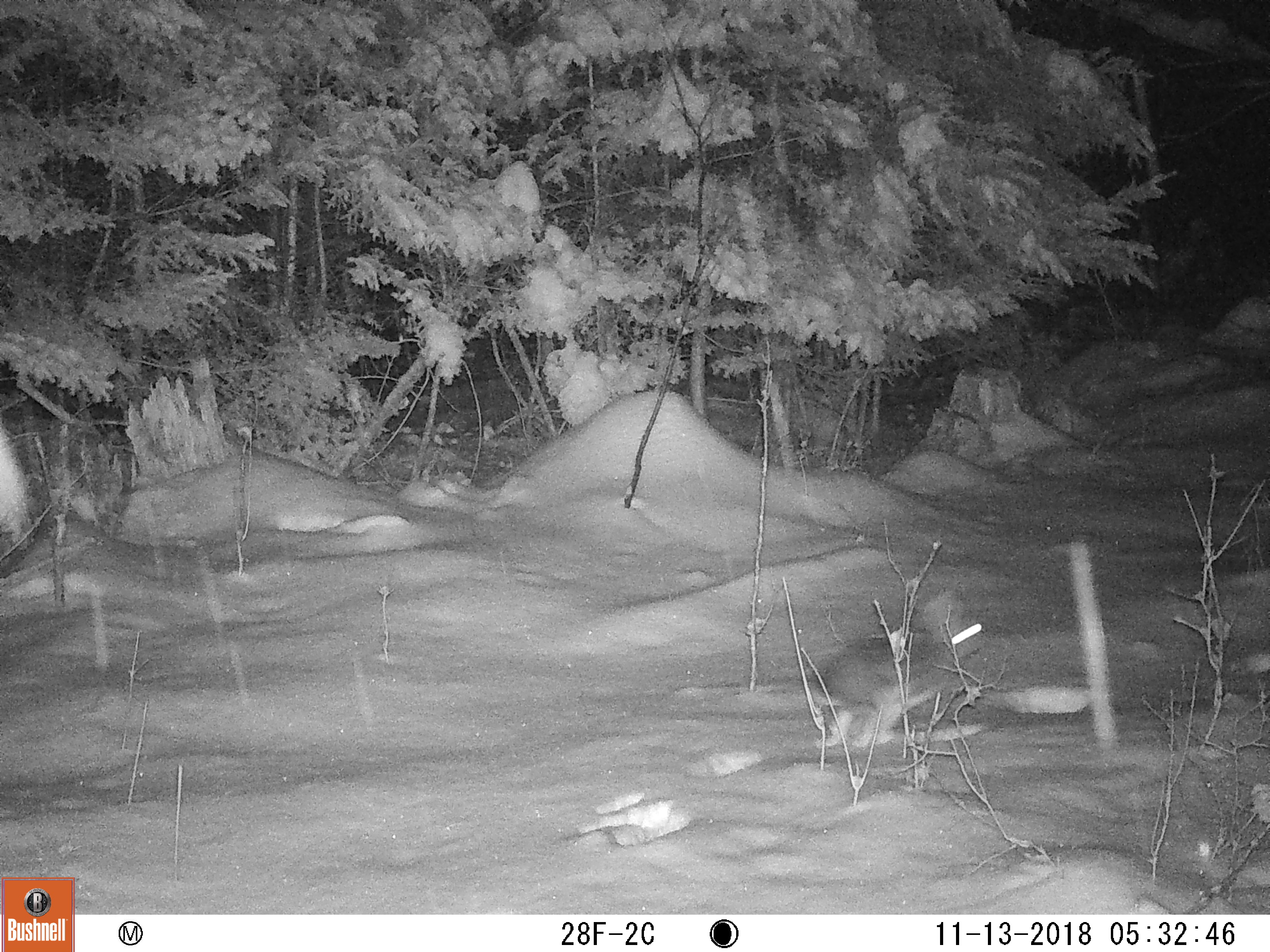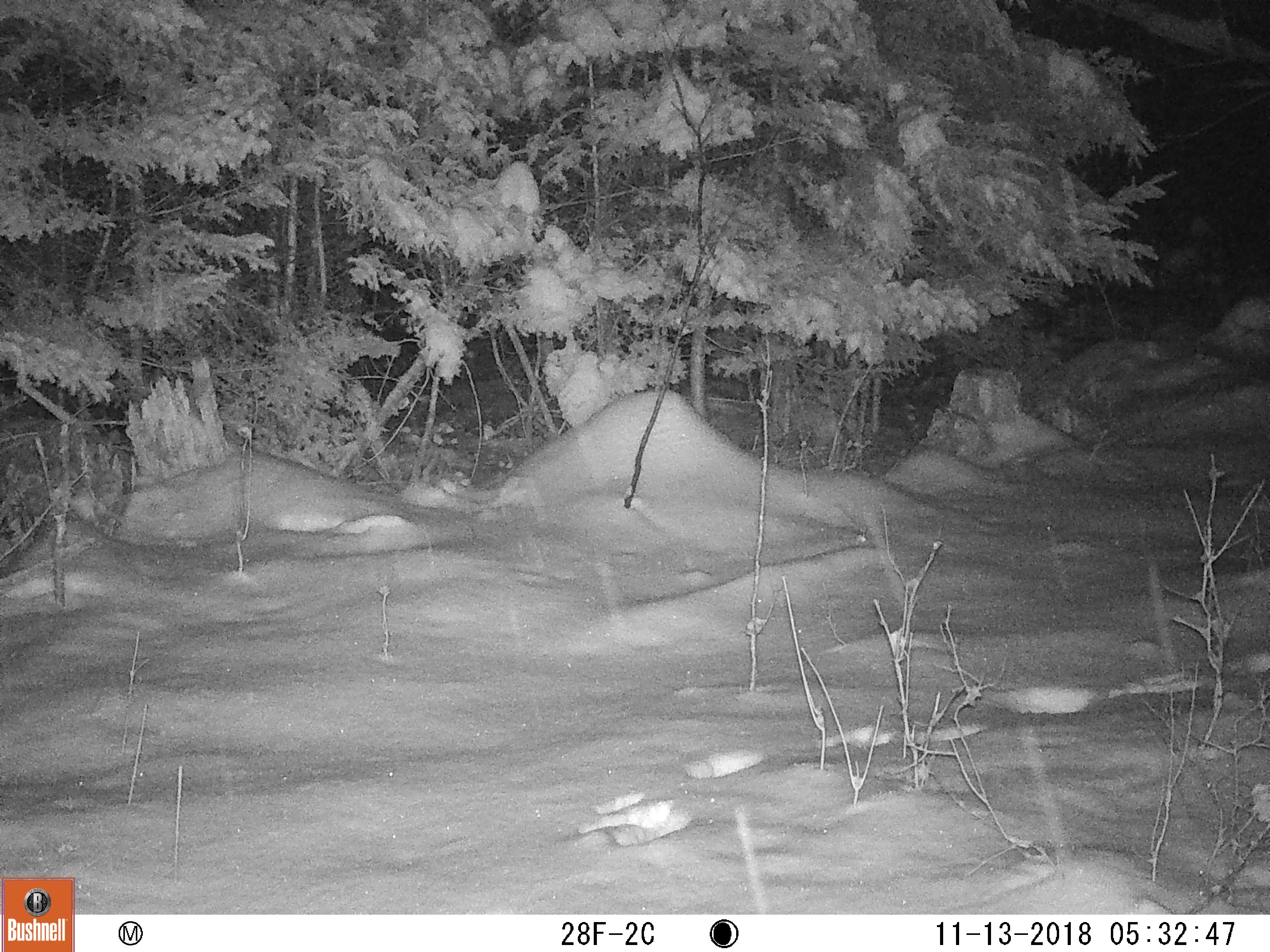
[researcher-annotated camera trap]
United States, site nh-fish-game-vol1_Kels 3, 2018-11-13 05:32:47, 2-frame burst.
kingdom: Animalia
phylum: Chordata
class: Mammalia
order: Lagomorpha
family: Leporidae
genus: Lepus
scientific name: Lepus americanus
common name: snowshoe hare